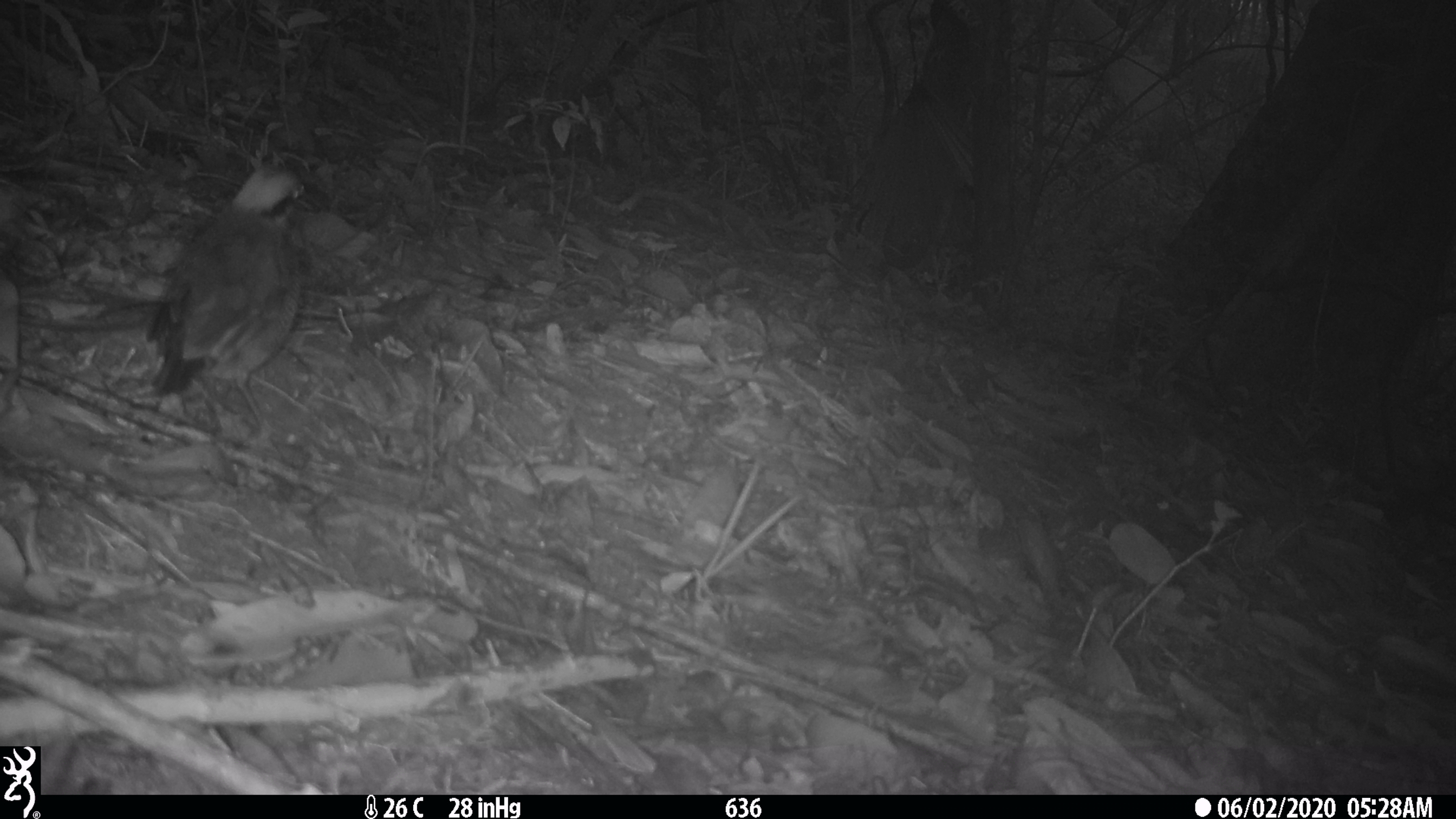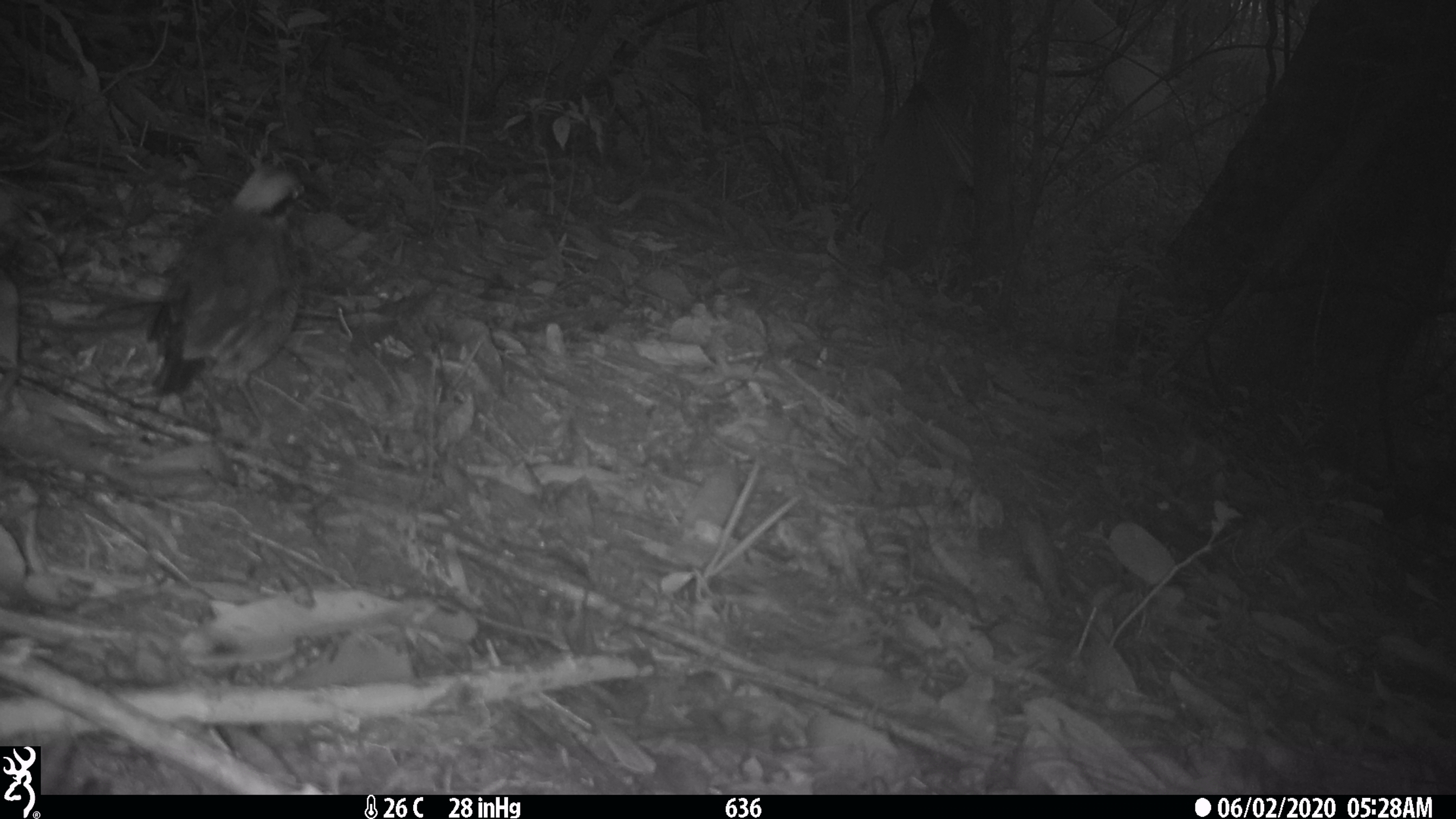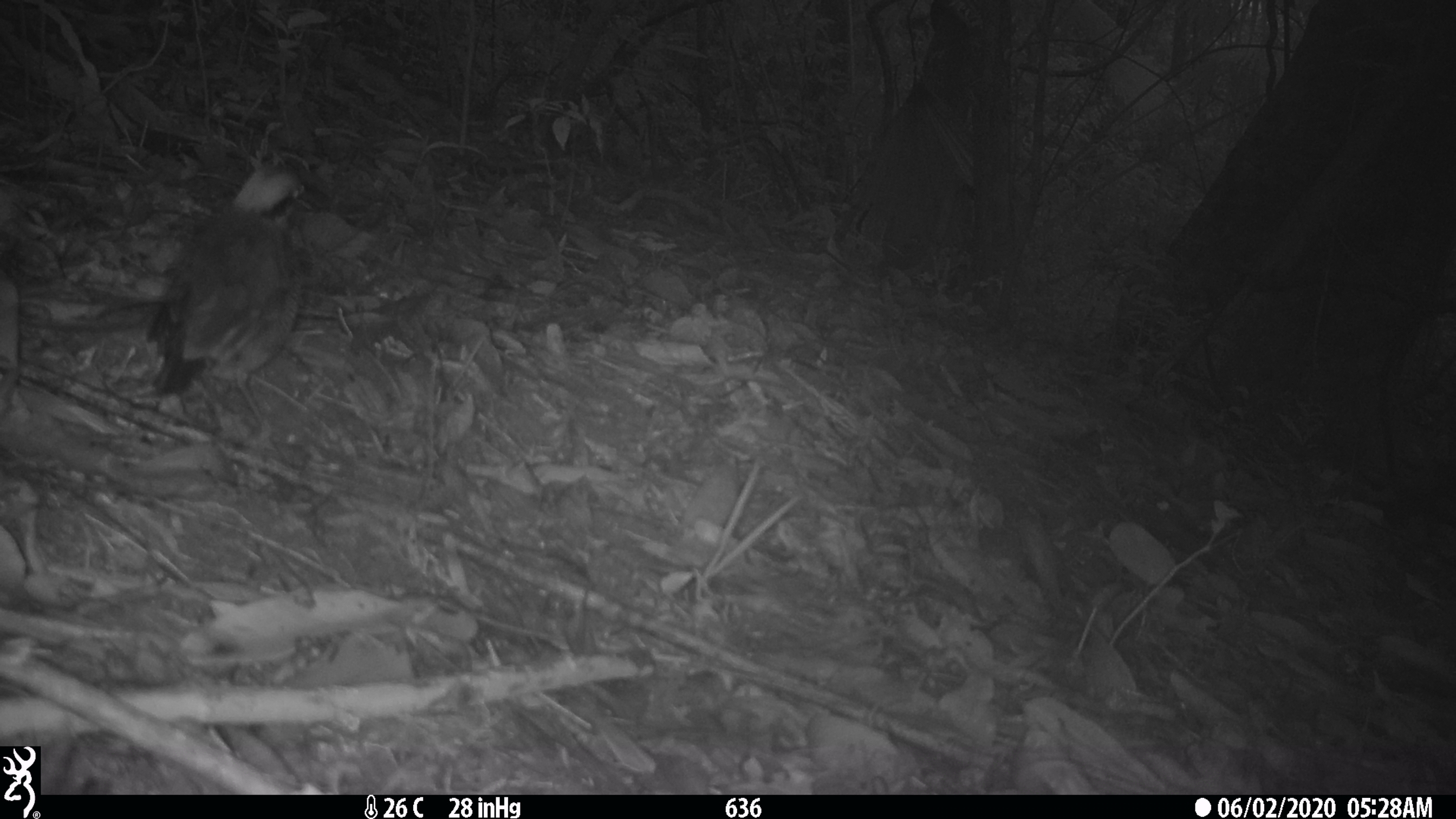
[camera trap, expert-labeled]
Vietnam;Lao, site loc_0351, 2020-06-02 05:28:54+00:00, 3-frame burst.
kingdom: Animalia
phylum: Chordata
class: Aves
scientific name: Aves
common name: bird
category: unidentified bird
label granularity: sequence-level